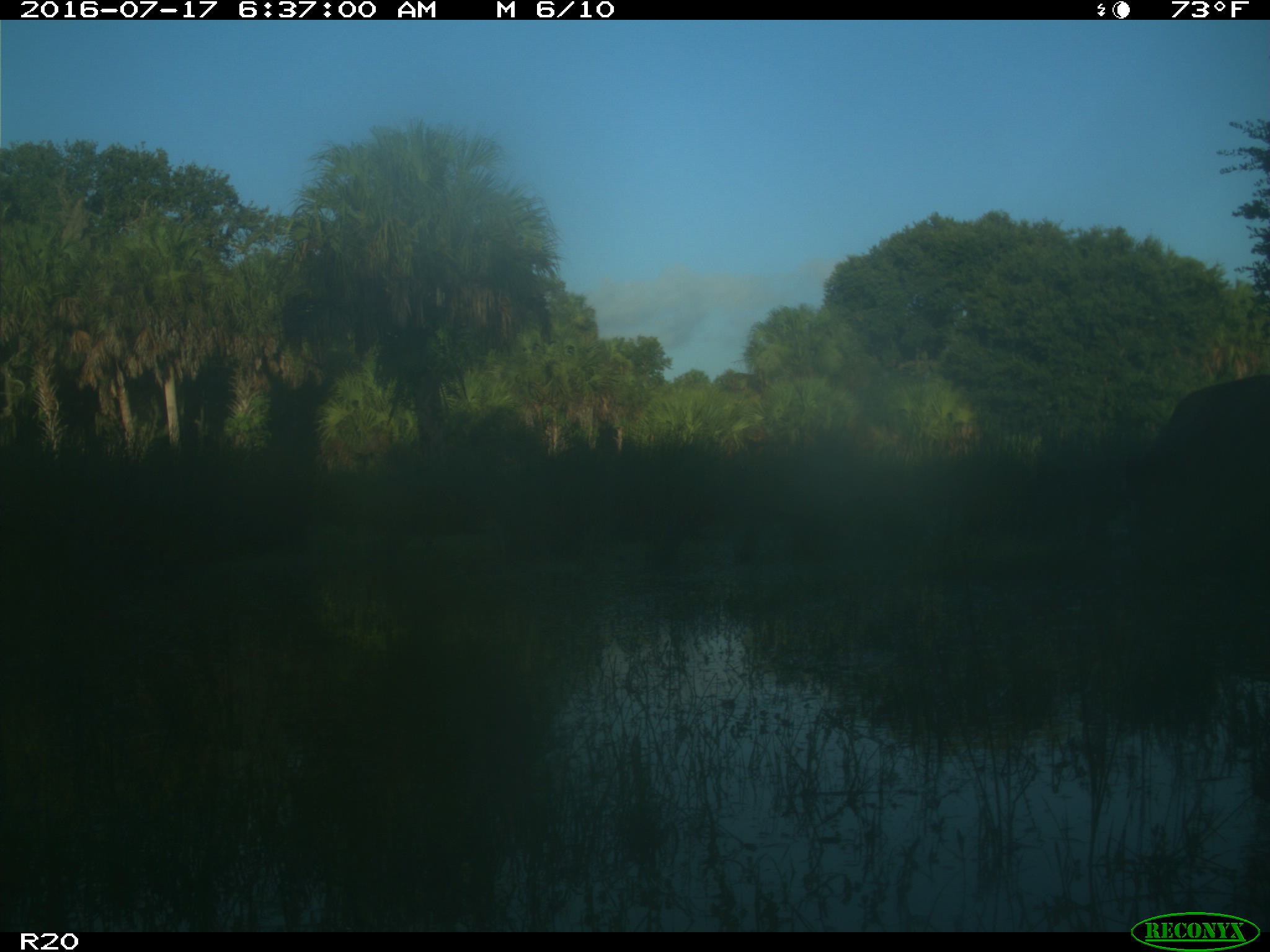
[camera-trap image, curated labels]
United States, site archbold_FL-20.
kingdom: Animalia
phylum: Chordata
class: Mammalia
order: Artiodactyla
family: Bovidae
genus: Bos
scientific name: Bos taurus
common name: domestic cow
Bos taurus (domestic cow).